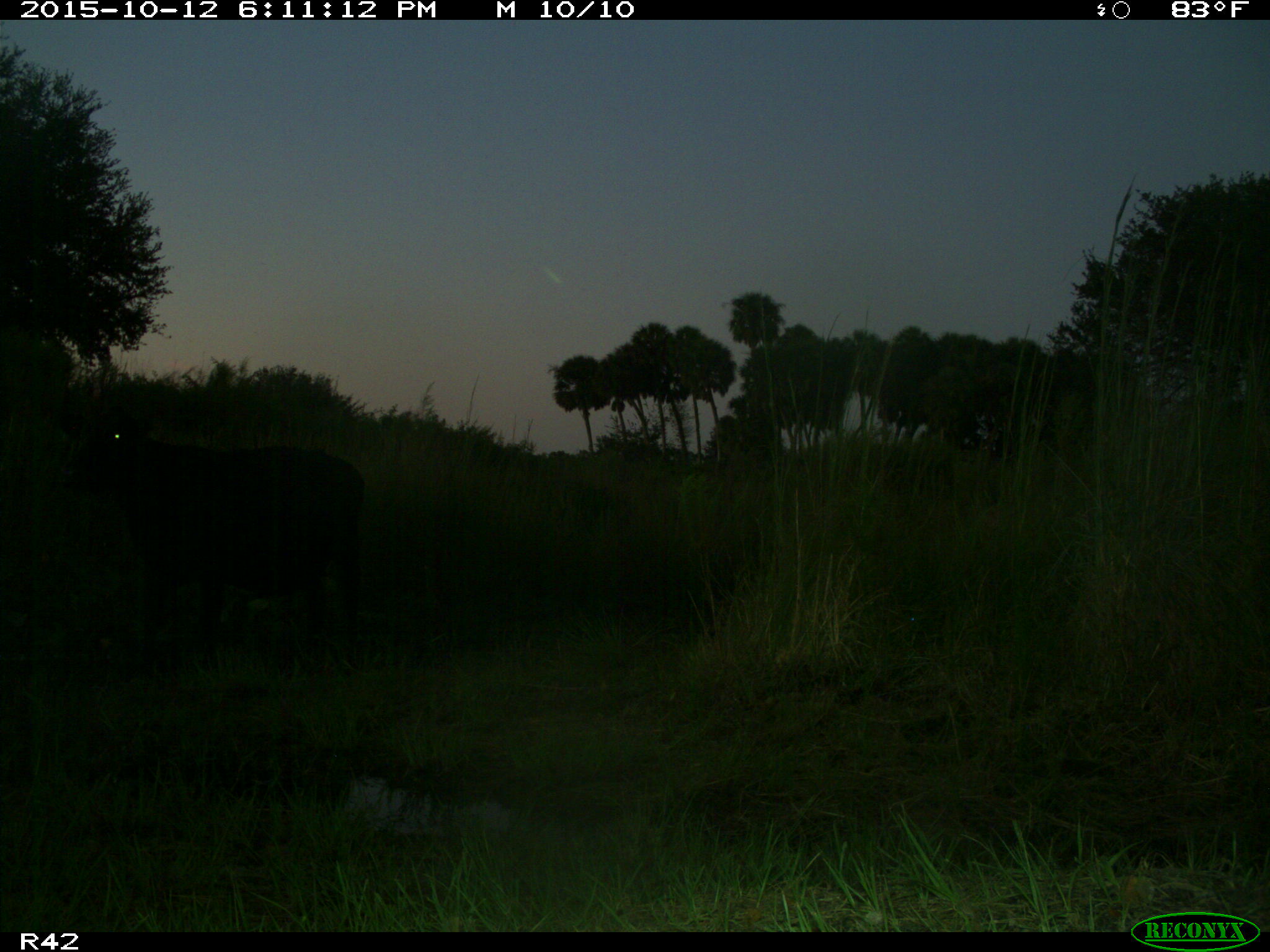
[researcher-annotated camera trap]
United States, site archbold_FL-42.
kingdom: Animalia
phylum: Chordata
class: Mammalia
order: Artiodactyla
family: Bovidae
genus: Bos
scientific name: Bos taurus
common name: domestic cow